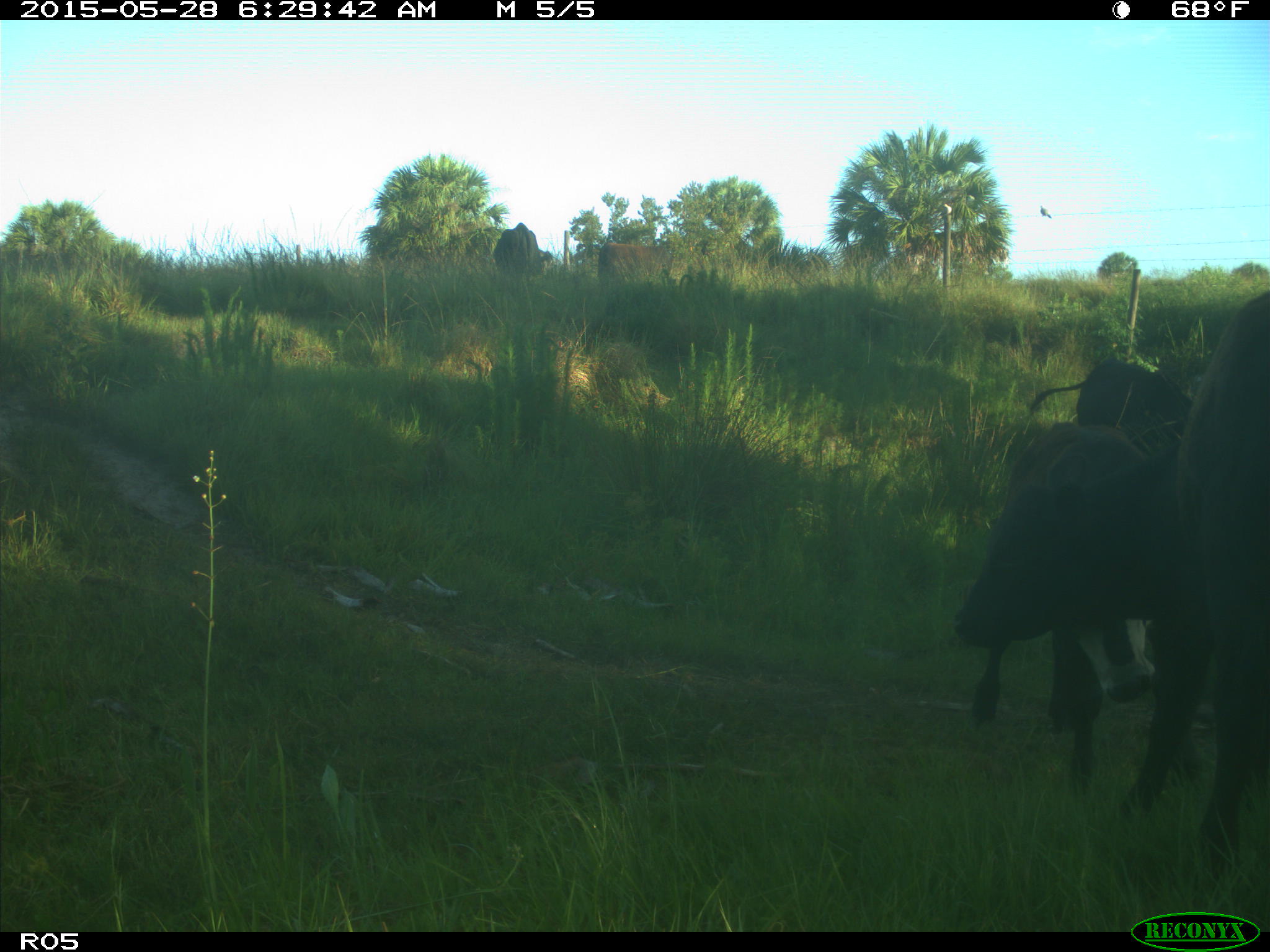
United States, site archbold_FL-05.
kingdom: Animalia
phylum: Chordata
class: Mammalia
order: Artiodactyla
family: Bovidae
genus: Bos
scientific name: Bos taurus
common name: domestic cow